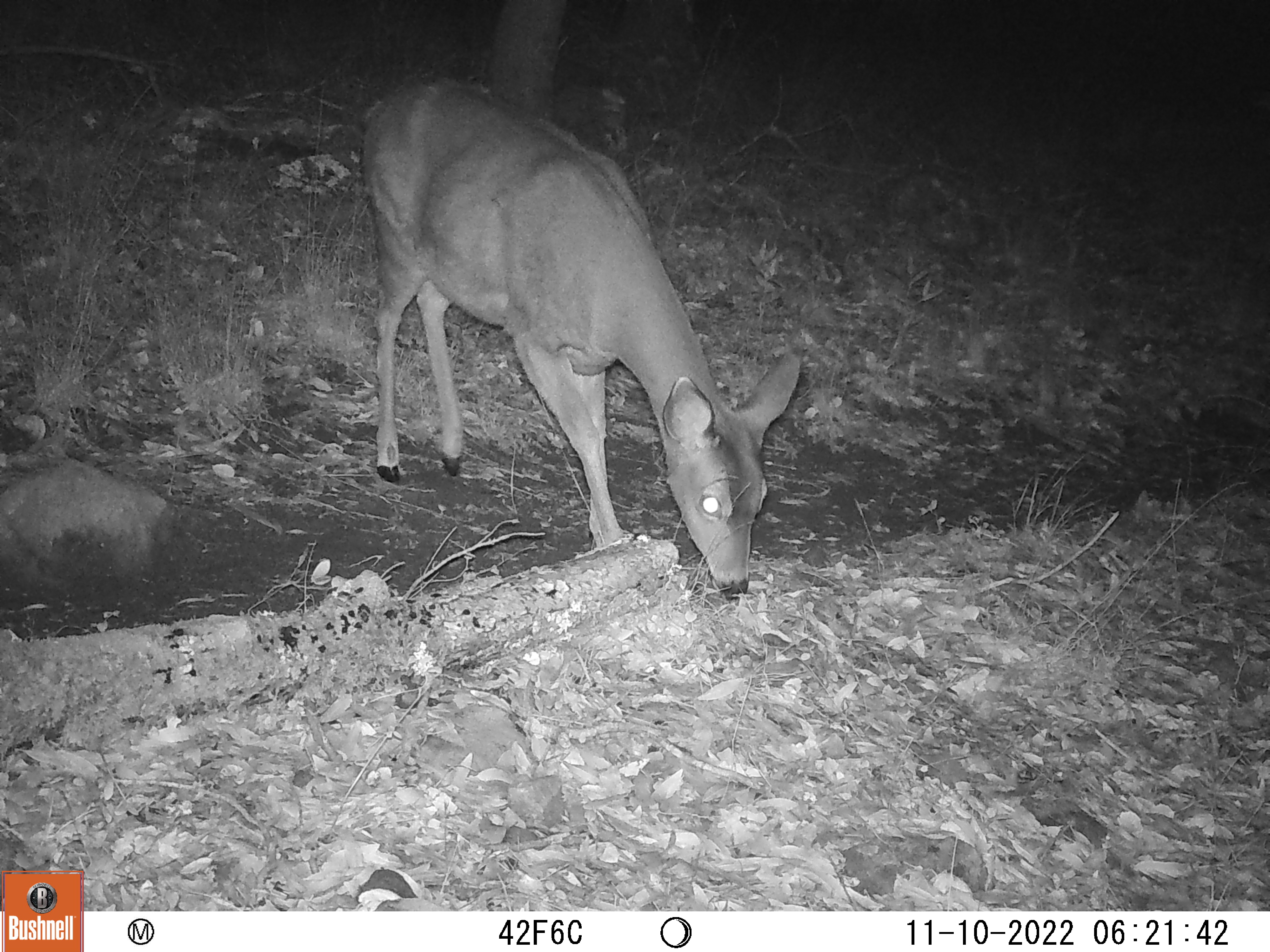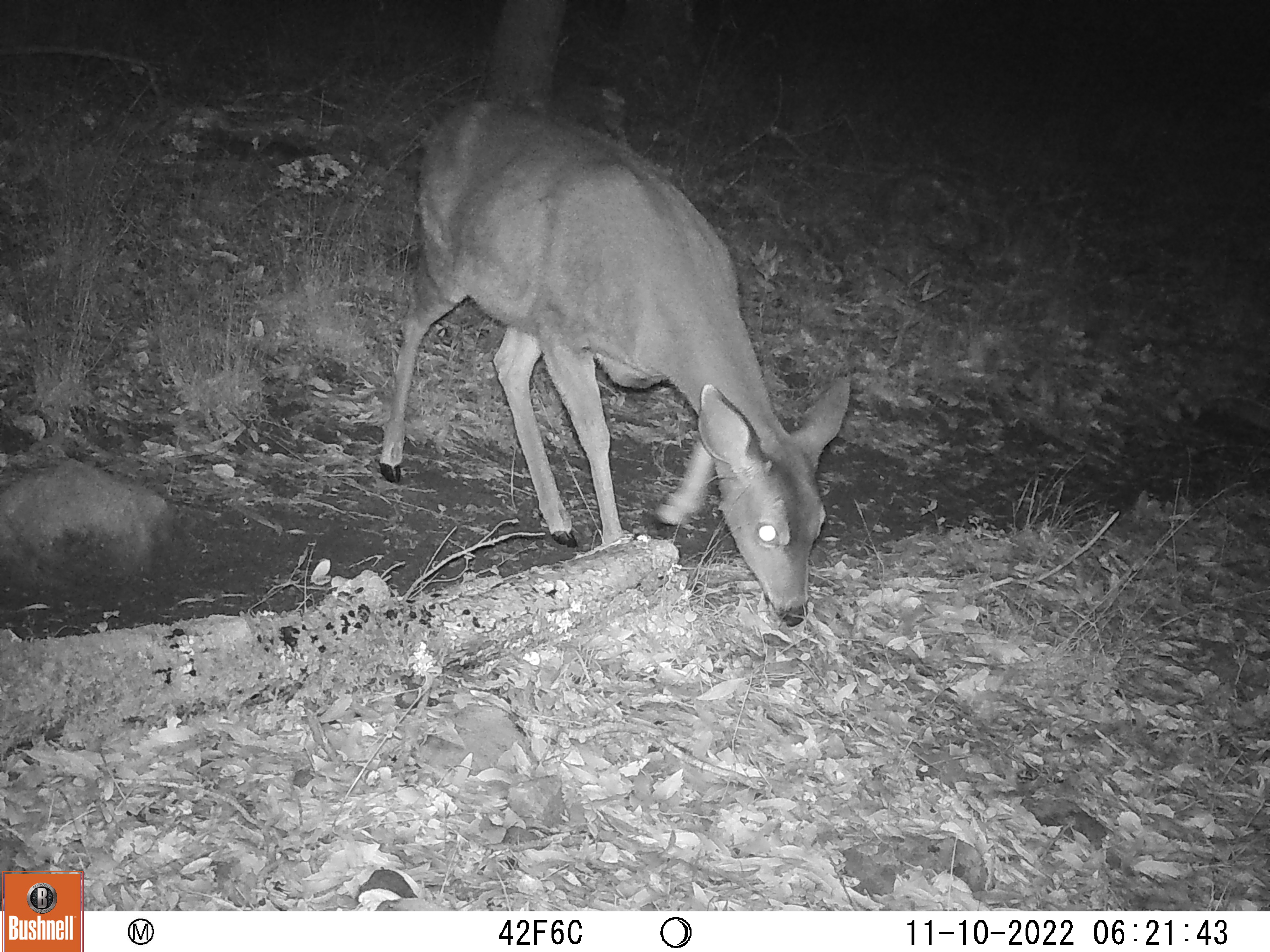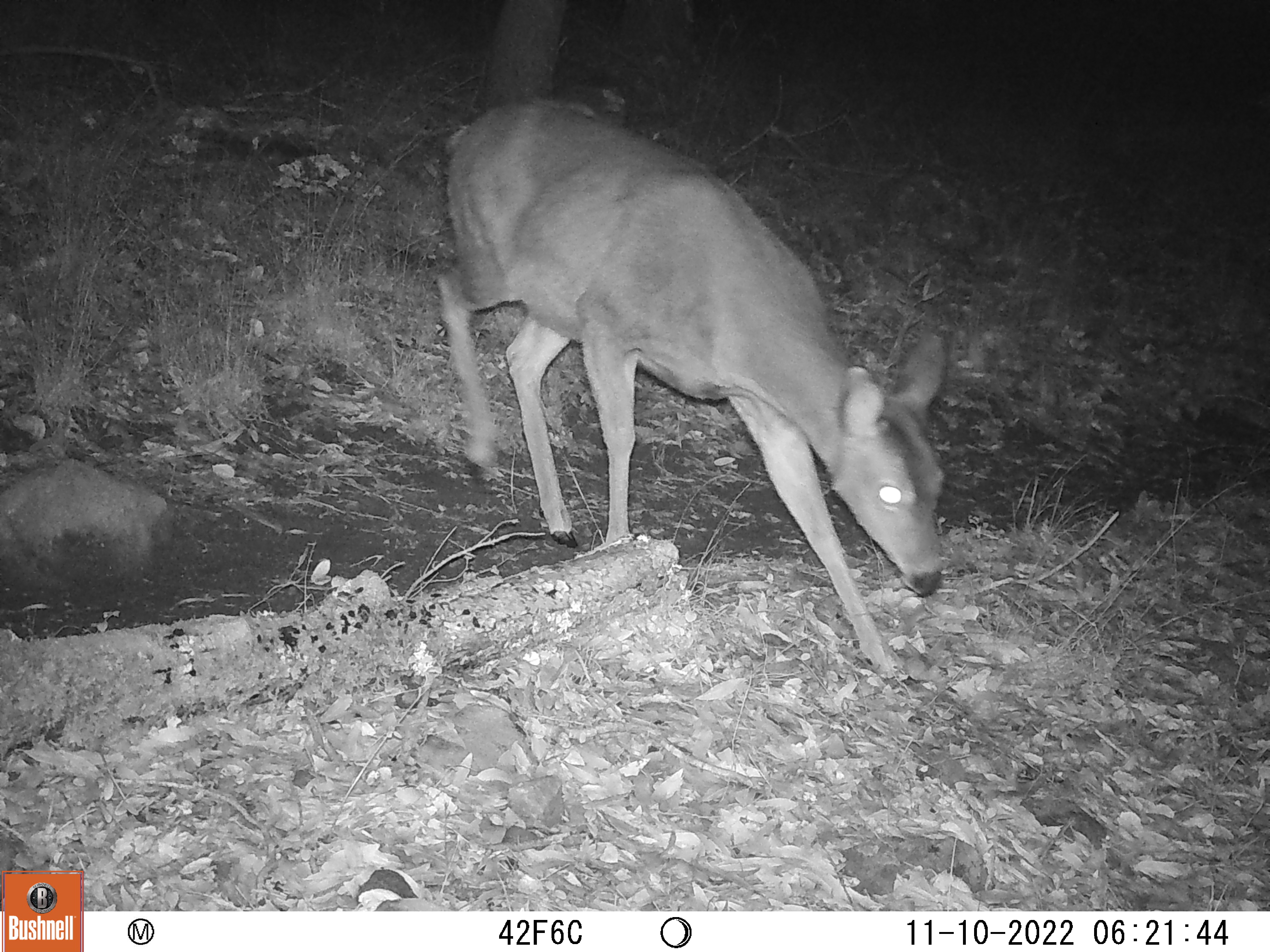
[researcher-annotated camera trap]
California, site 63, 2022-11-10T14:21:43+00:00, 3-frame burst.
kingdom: Animalia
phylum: Chordata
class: Mammalia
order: Artiodactyla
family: Cervidae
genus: Odocoileus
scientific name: Odocoileus hemionus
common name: mule deer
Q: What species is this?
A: Mule deer (Odocoileus hemionus).